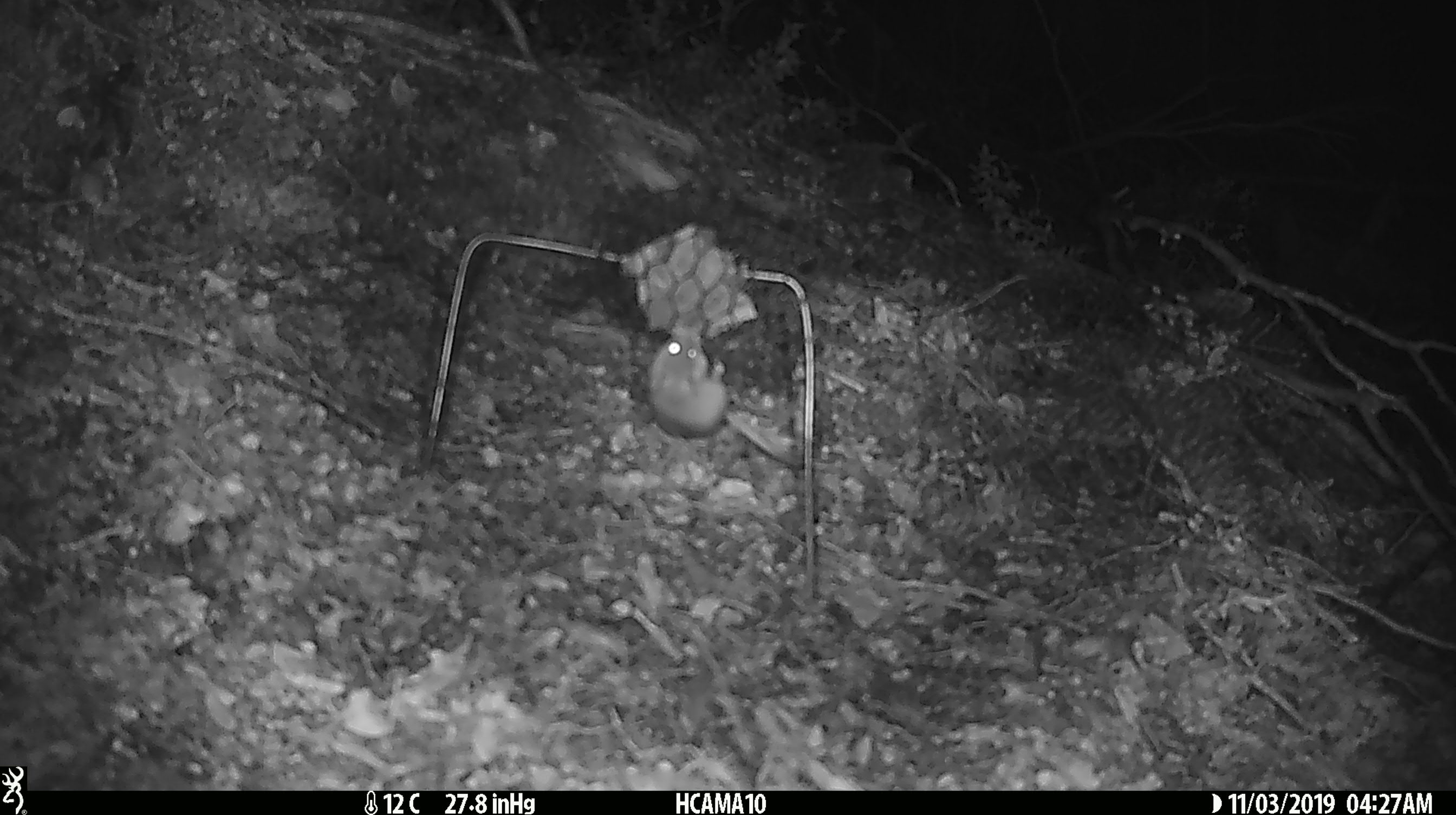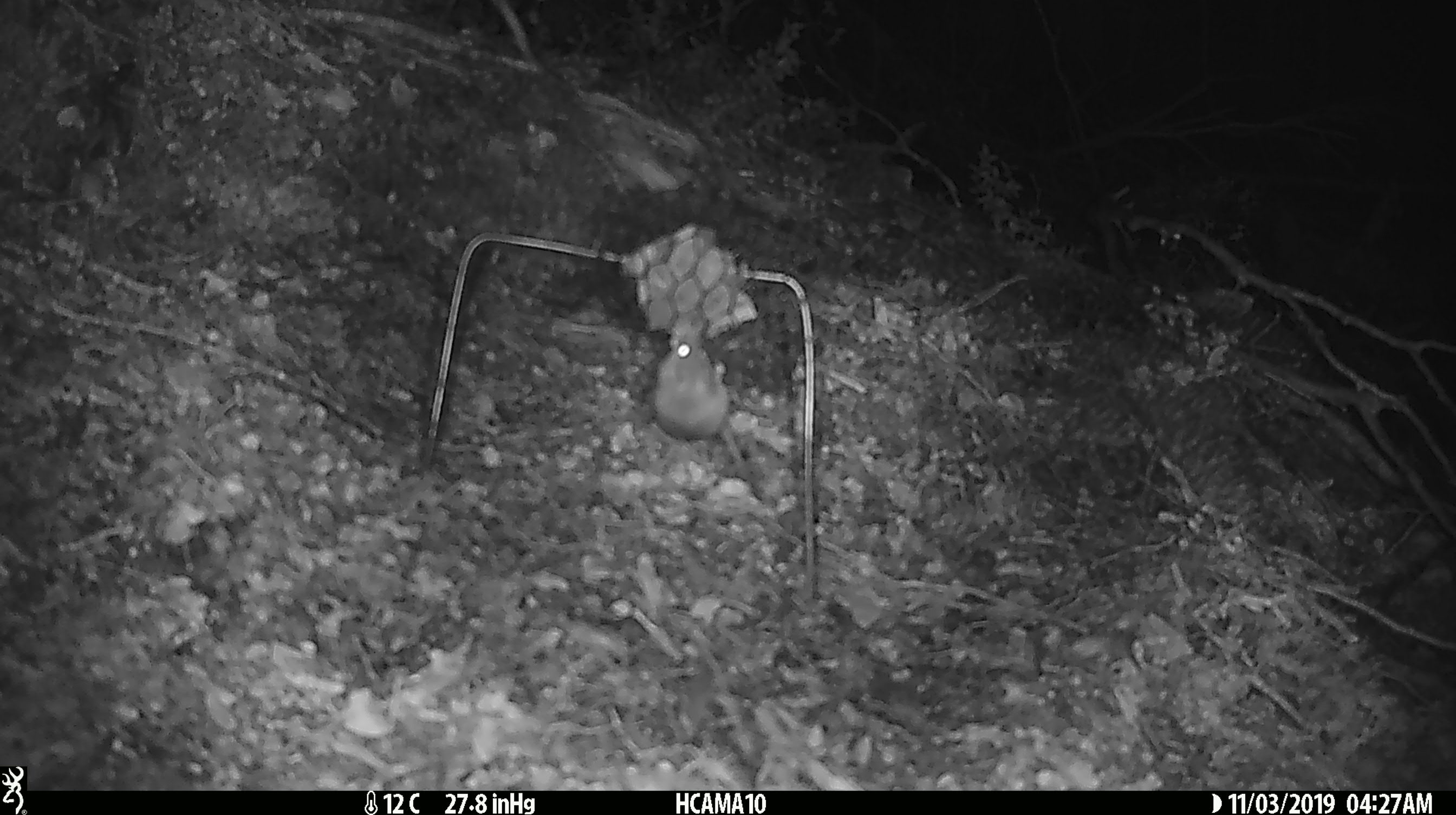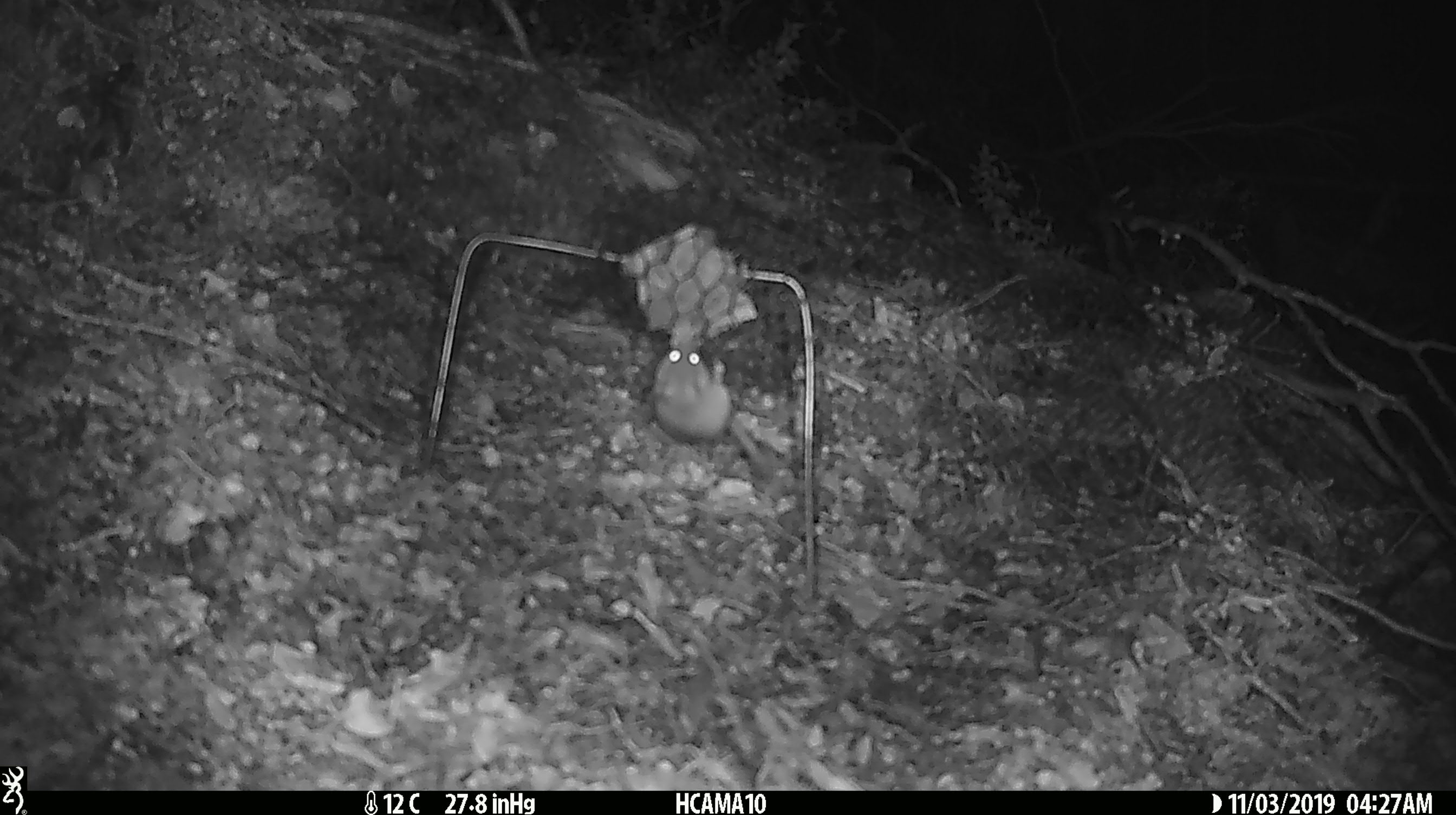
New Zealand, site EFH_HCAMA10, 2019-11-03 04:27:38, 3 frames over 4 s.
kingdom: Animalia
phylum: Chordata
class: Mammalia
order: Rodentia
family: Muridae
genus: Mus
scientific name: Mus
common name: mouse